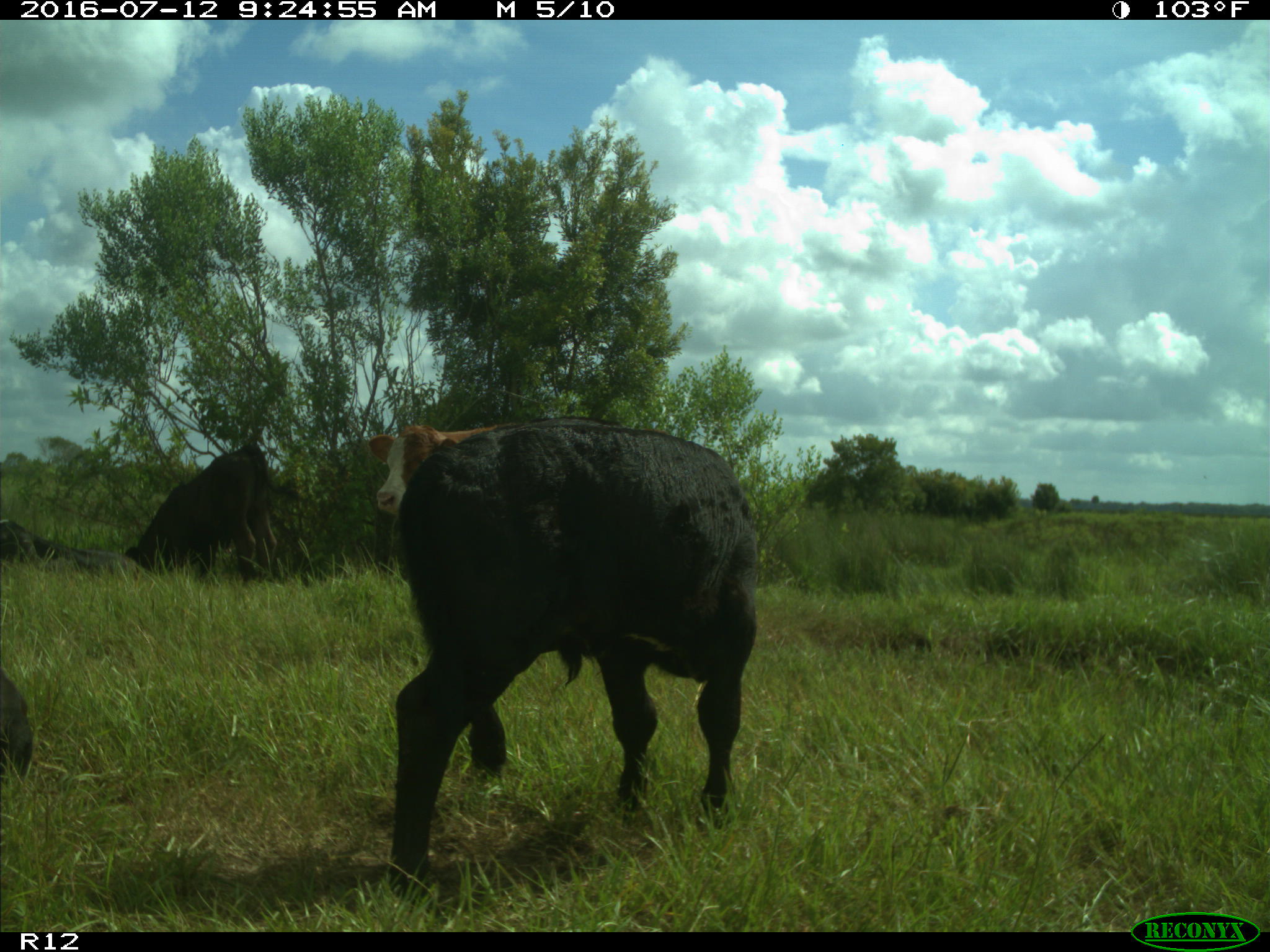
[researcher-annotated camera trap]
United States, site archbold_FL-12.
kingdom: Animalia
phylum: Chordata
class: Mammalia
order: Artiodactyla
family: Bovidae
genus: Bos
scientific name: Bos taurus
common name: domestic cow